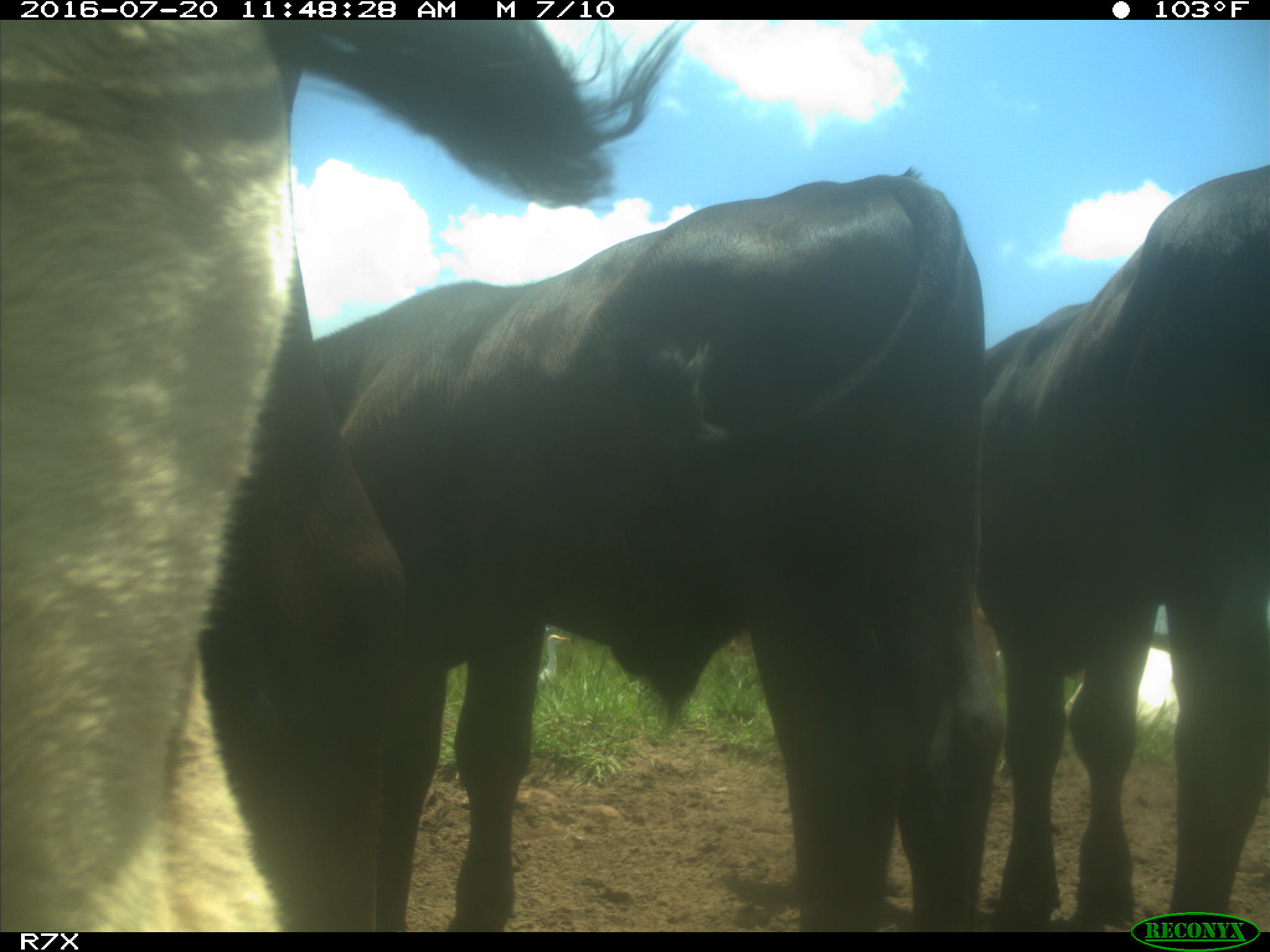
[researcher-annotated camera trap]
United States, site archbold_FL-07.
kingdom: Animalia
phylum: Chordata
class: Mammalia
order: Artiodactyla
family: Bovidae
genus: Bos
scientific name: Bos taurus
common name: domestic cow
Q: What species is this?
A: Bos taurus (domestic cow).